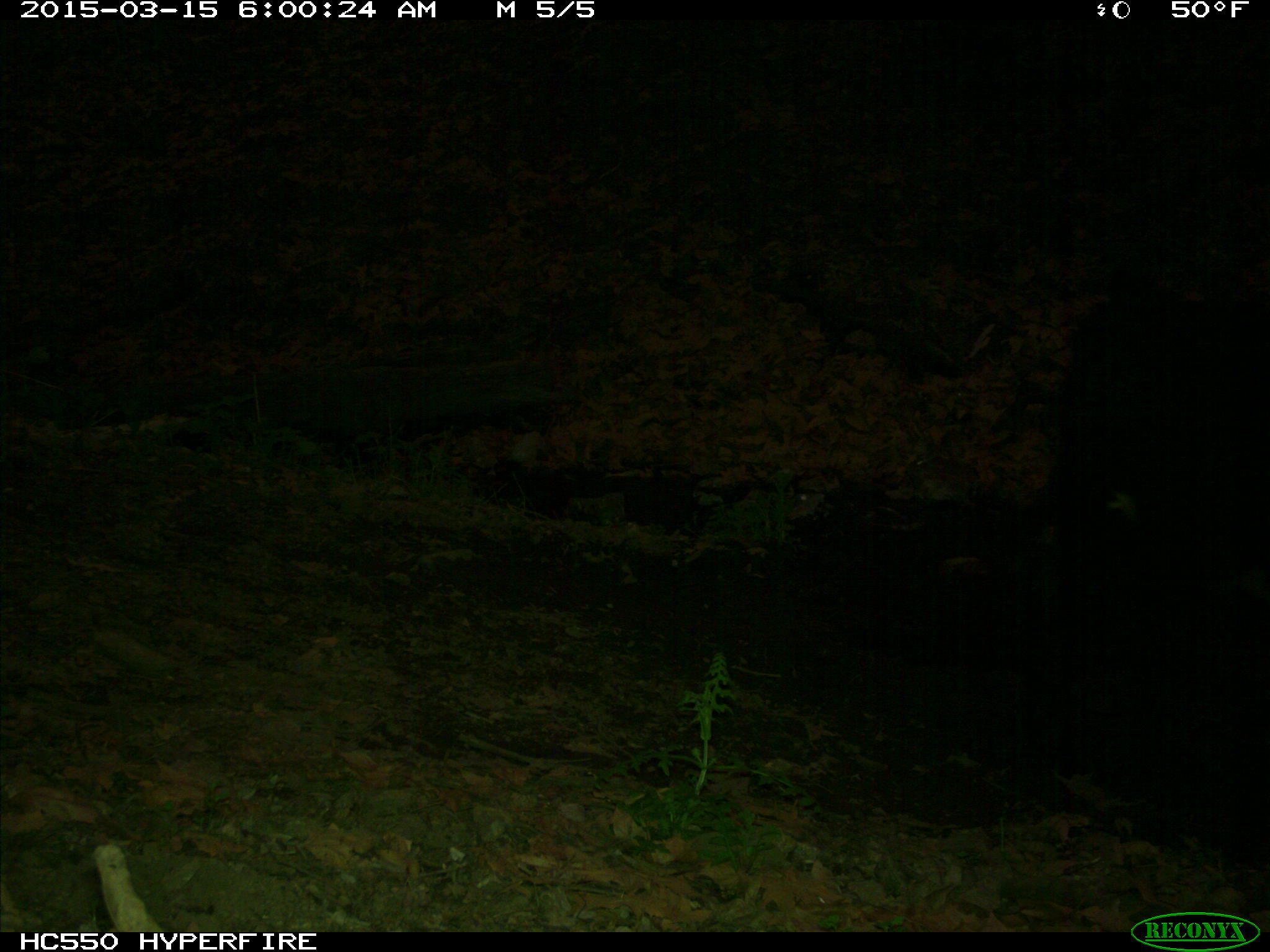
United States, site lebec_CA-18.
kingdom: Animalia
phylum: Chordata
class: Mammalia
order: Artiodactyla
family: Bovidae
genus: Bos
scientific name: Bos taurus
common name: domestic cow